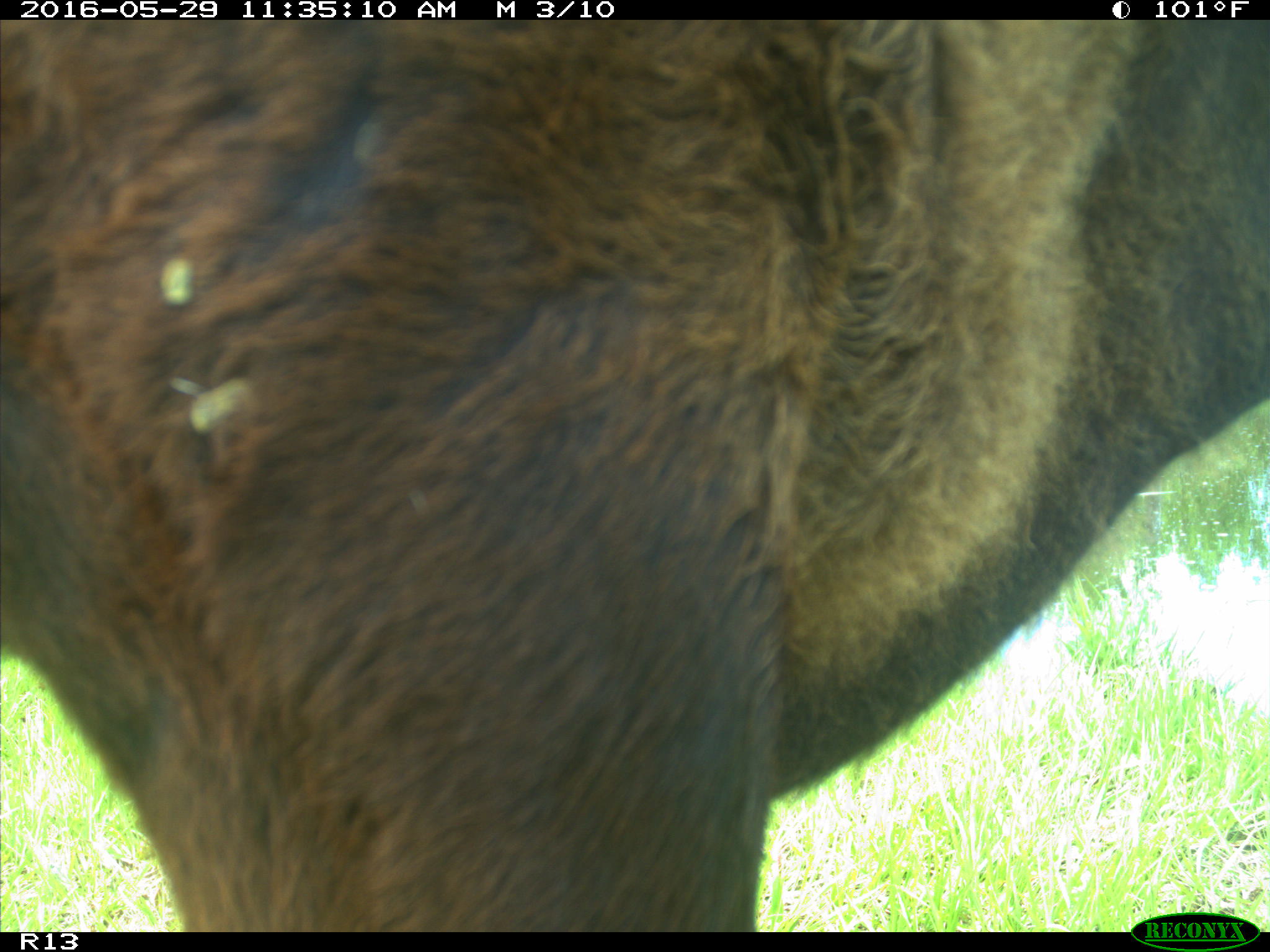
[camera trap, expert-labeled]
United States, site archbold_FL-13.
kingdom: Animalia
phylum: Chordata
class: Mammalia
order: Artiodactyla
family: Bovidae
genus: Bos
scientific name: Bos taurus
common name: domestic cow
Bos taurus (domestic cow).